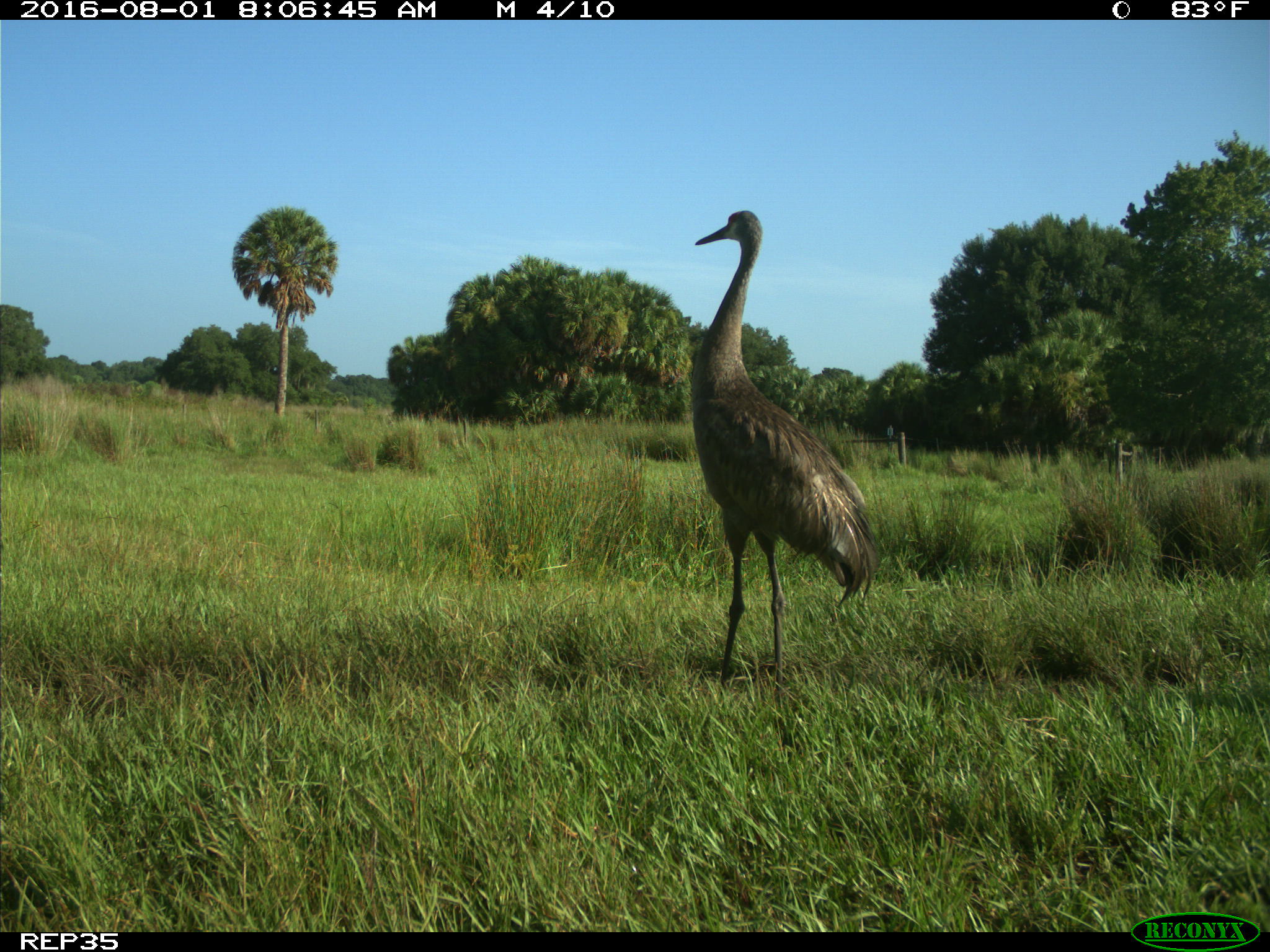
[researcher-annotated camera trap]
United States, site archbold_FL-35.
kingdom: Animalia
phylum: Chordata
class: Aves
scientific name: Aves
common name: birds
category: unidentified bird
Unidentified bird (birds) (Aves).